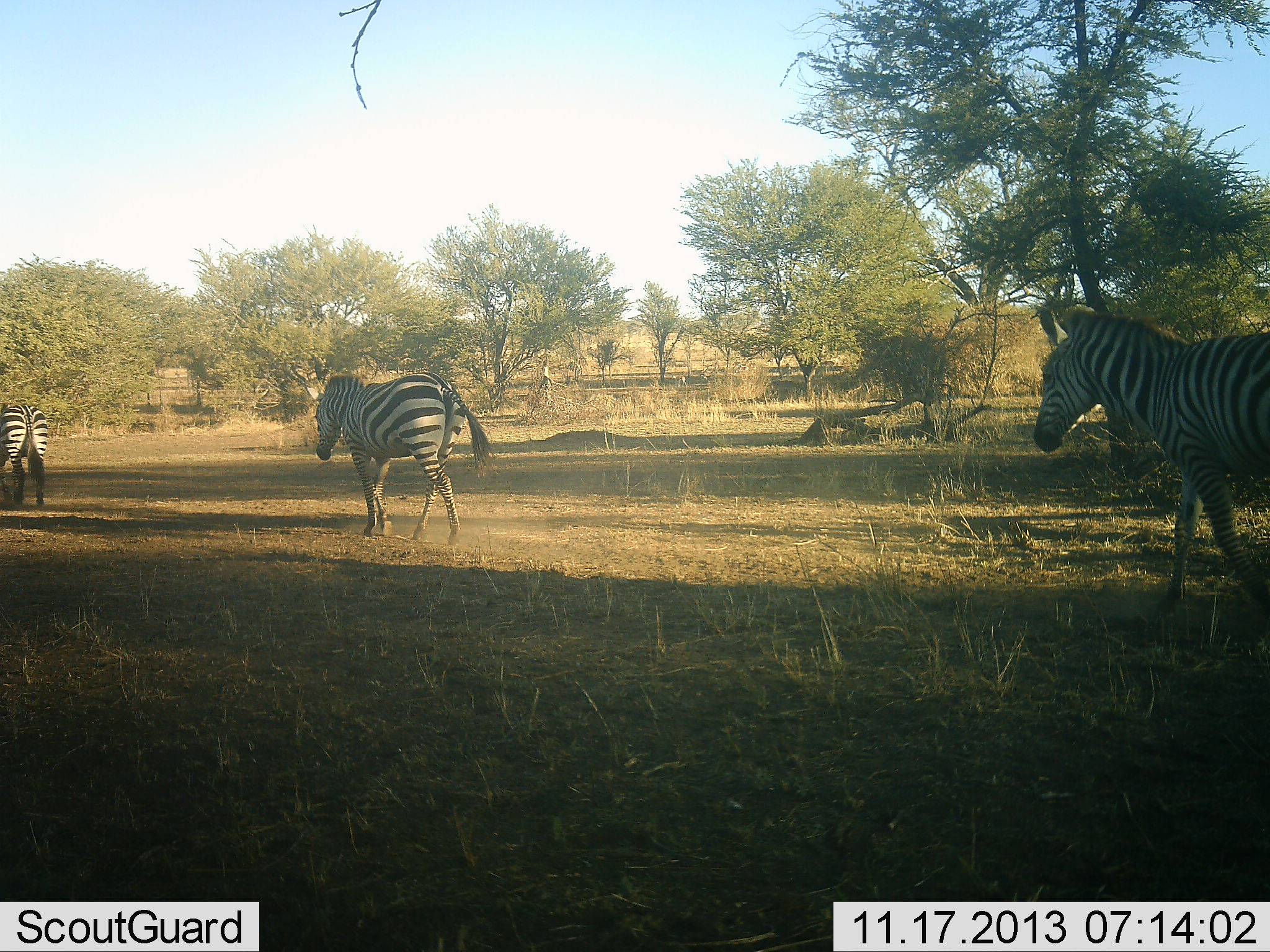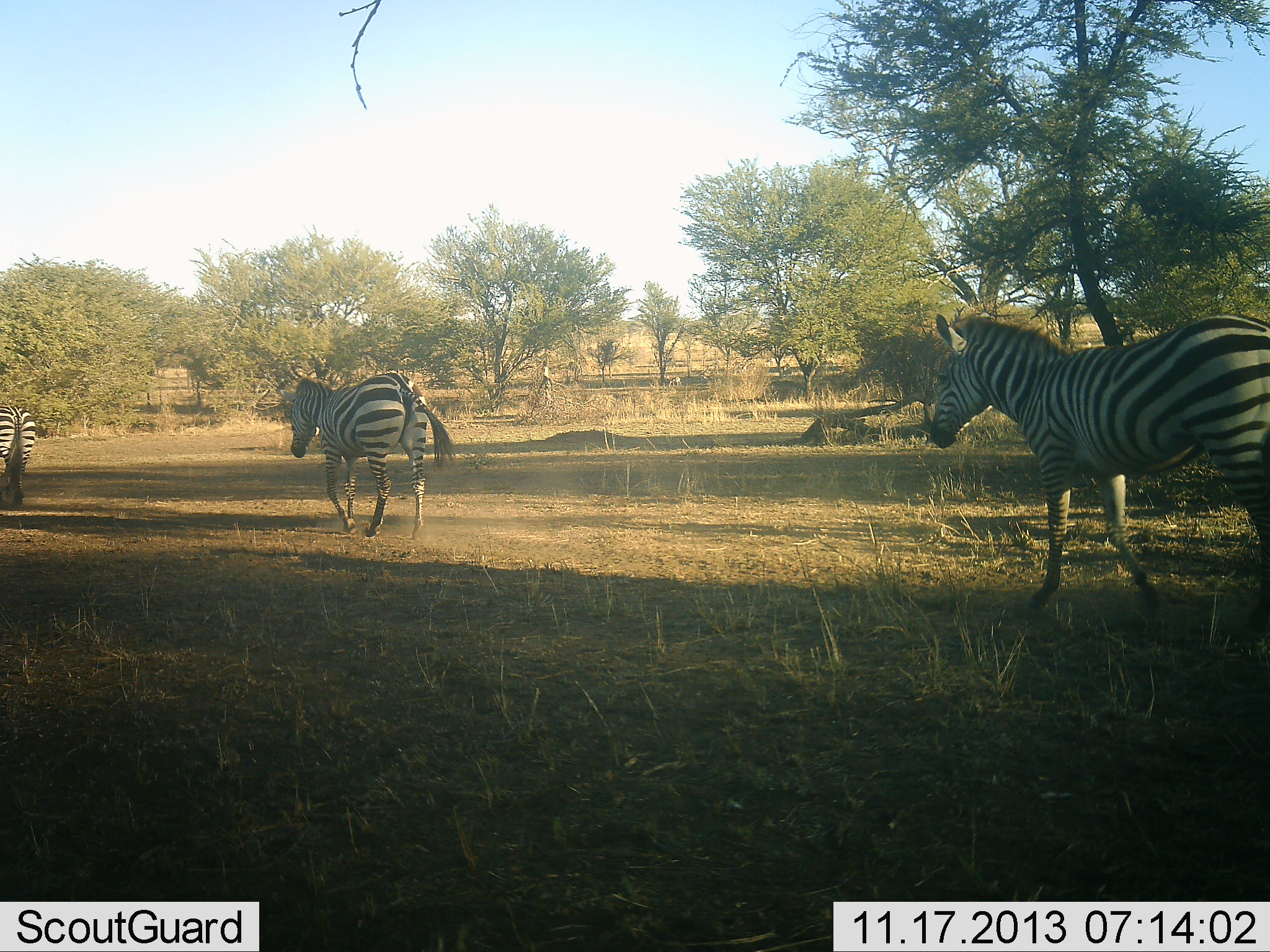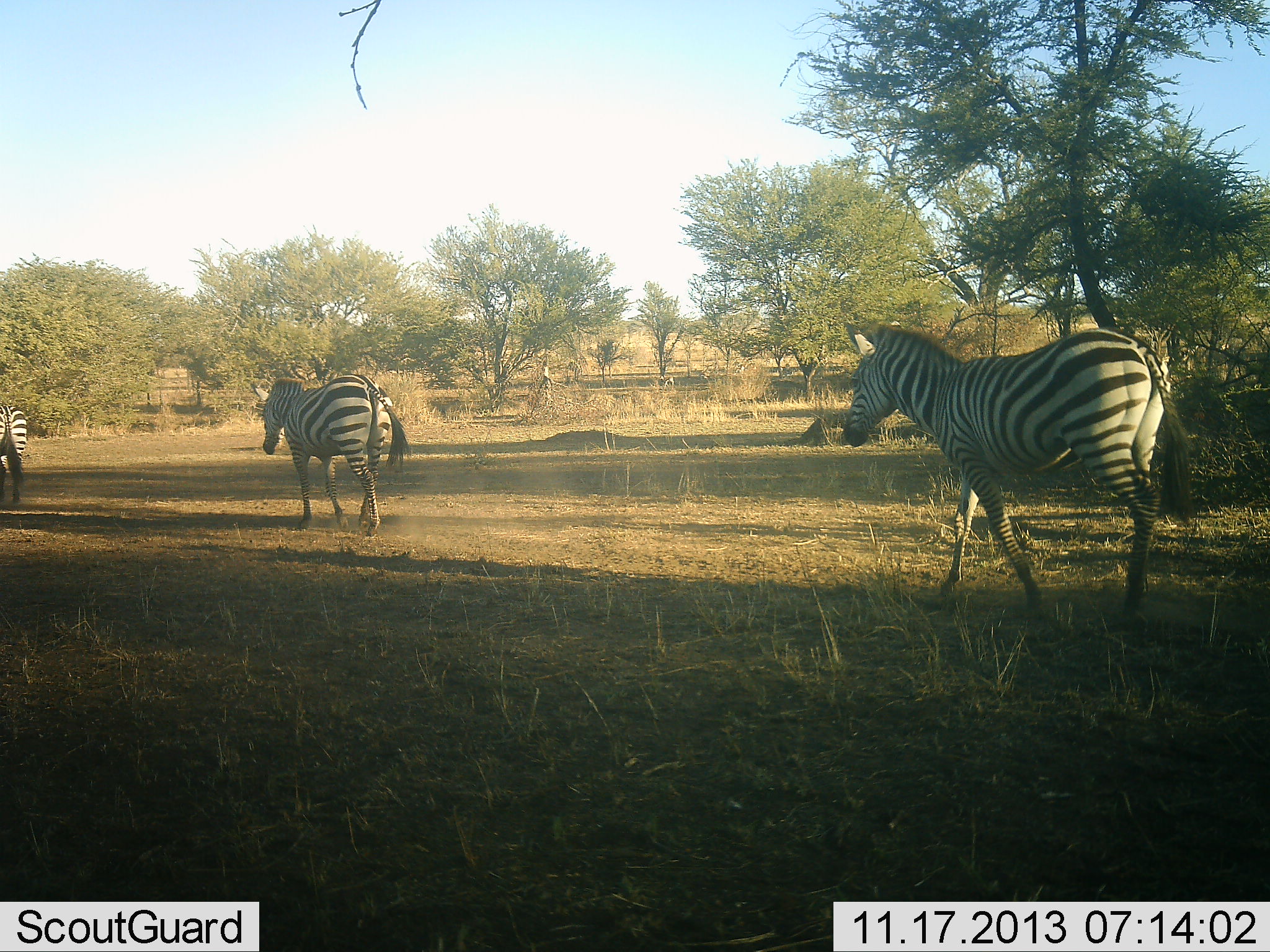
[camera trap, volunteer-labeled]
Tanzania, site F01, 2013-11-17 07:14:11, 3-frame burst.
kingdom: Animalia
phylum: Chordata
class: Mammalia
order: Perissodactyla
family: Equidae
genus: Equus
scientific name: Equus quagga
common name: plains zebra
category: zebra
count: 3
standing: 0%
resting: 0%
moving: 100%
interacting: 0%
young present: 0%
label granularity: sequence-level